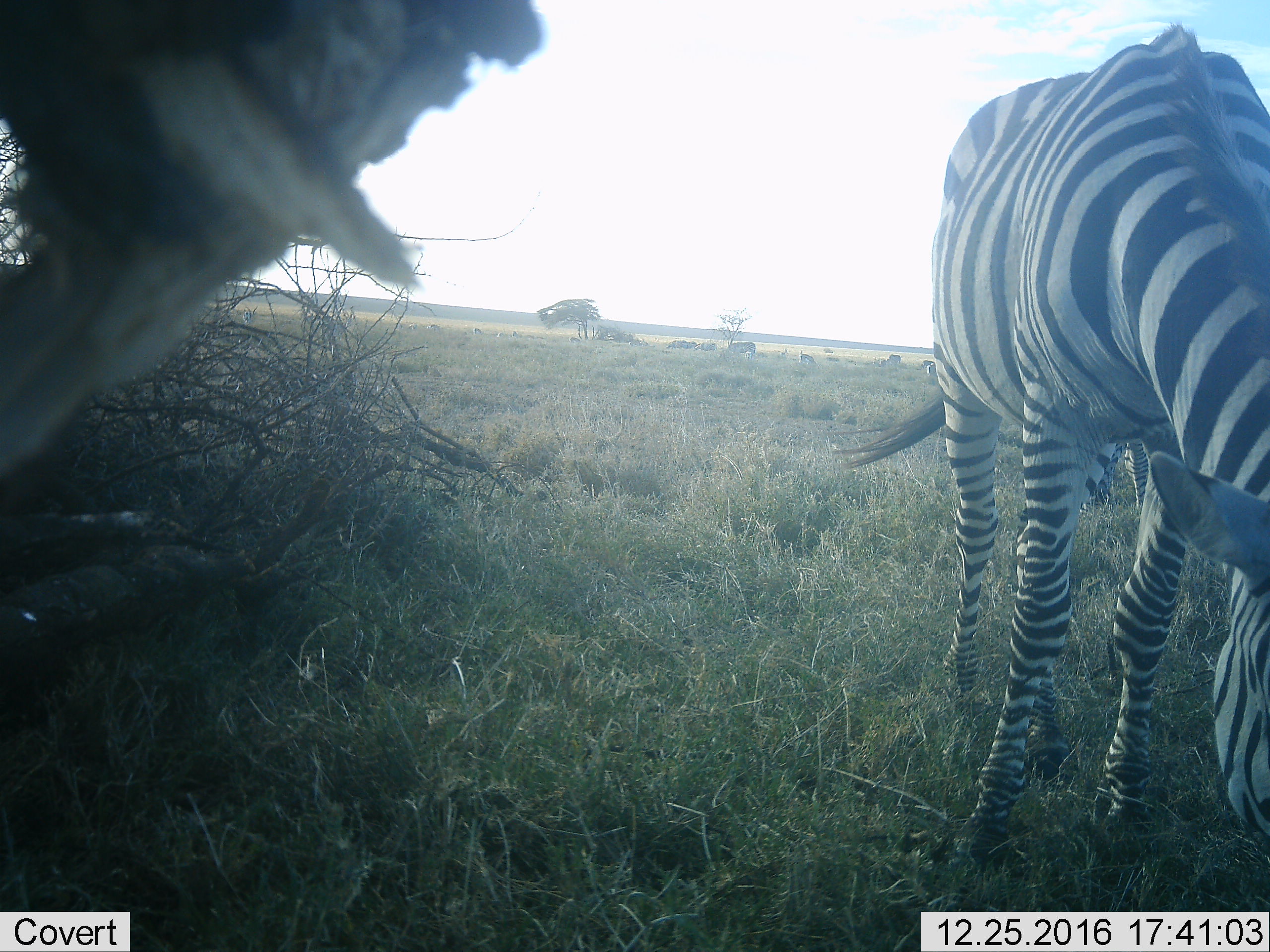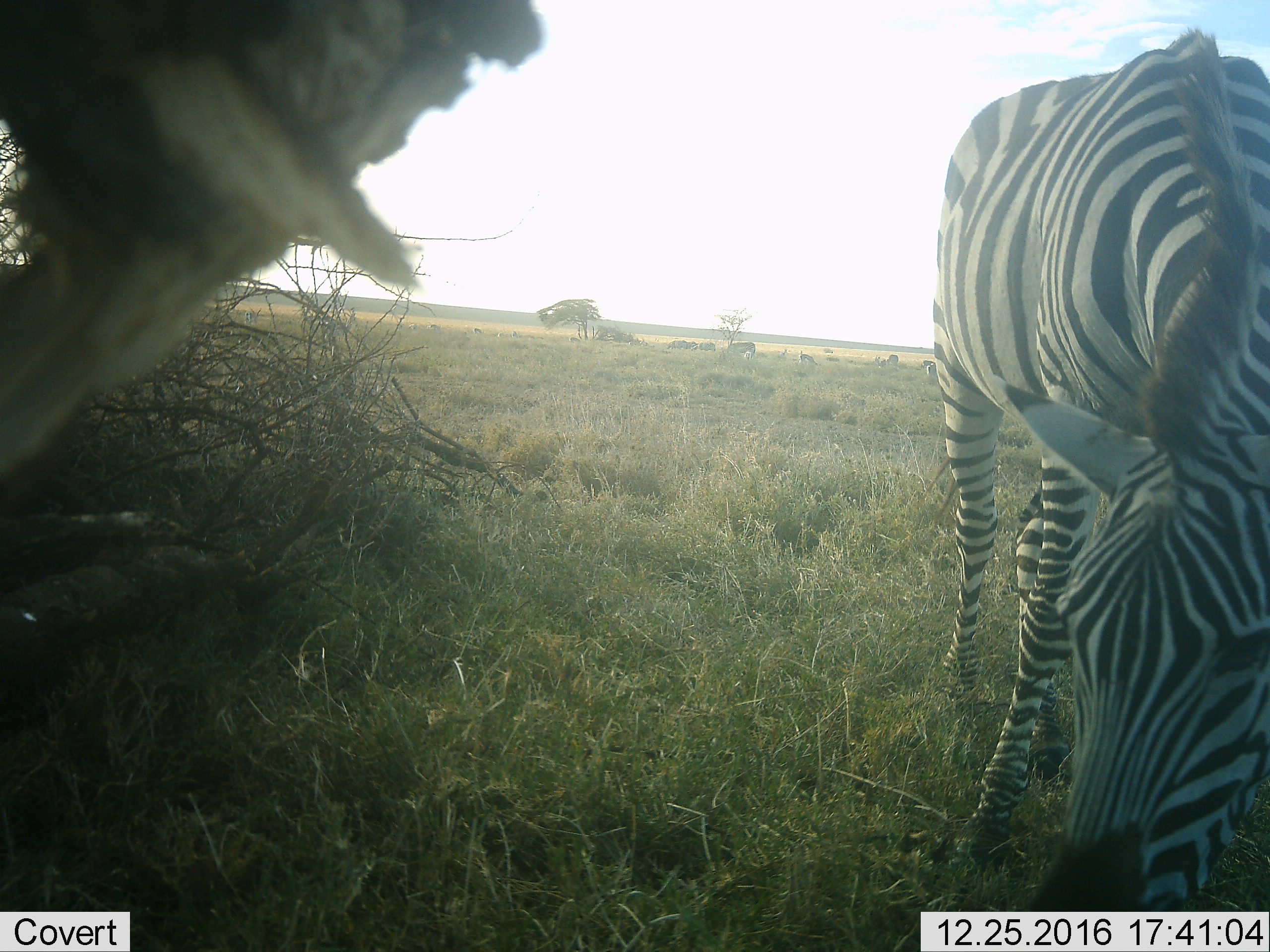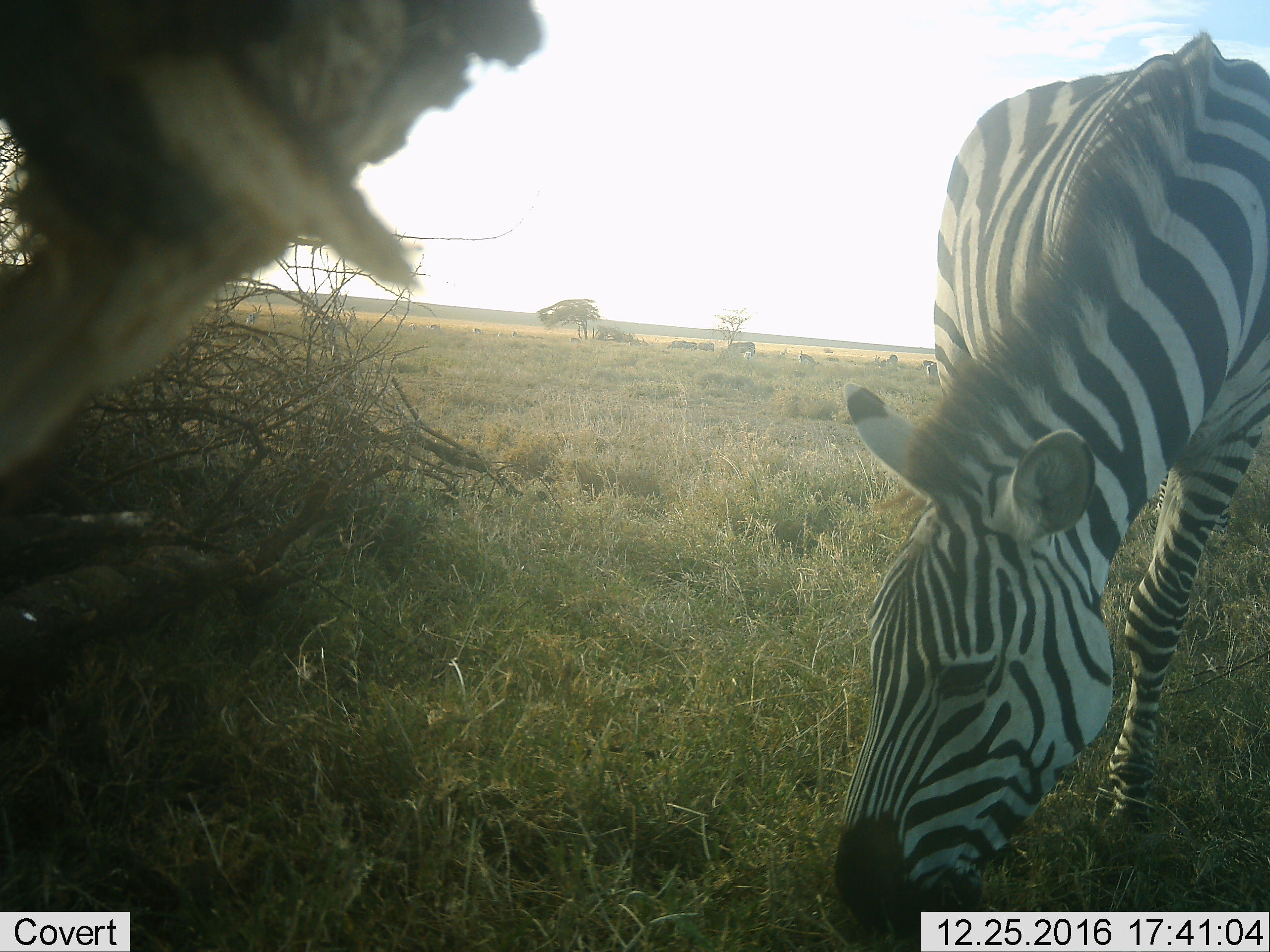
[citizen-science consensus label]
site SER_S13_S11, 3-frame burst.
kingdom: Animalia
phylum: Chordata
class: Mammalia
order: Perissodactyla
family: Equidae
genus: Equus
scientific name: Equus quagga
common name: plains zebra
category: zebraplains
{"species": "zebraplains (plains zebra) (Equus quagga)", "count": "2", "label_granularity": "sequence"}